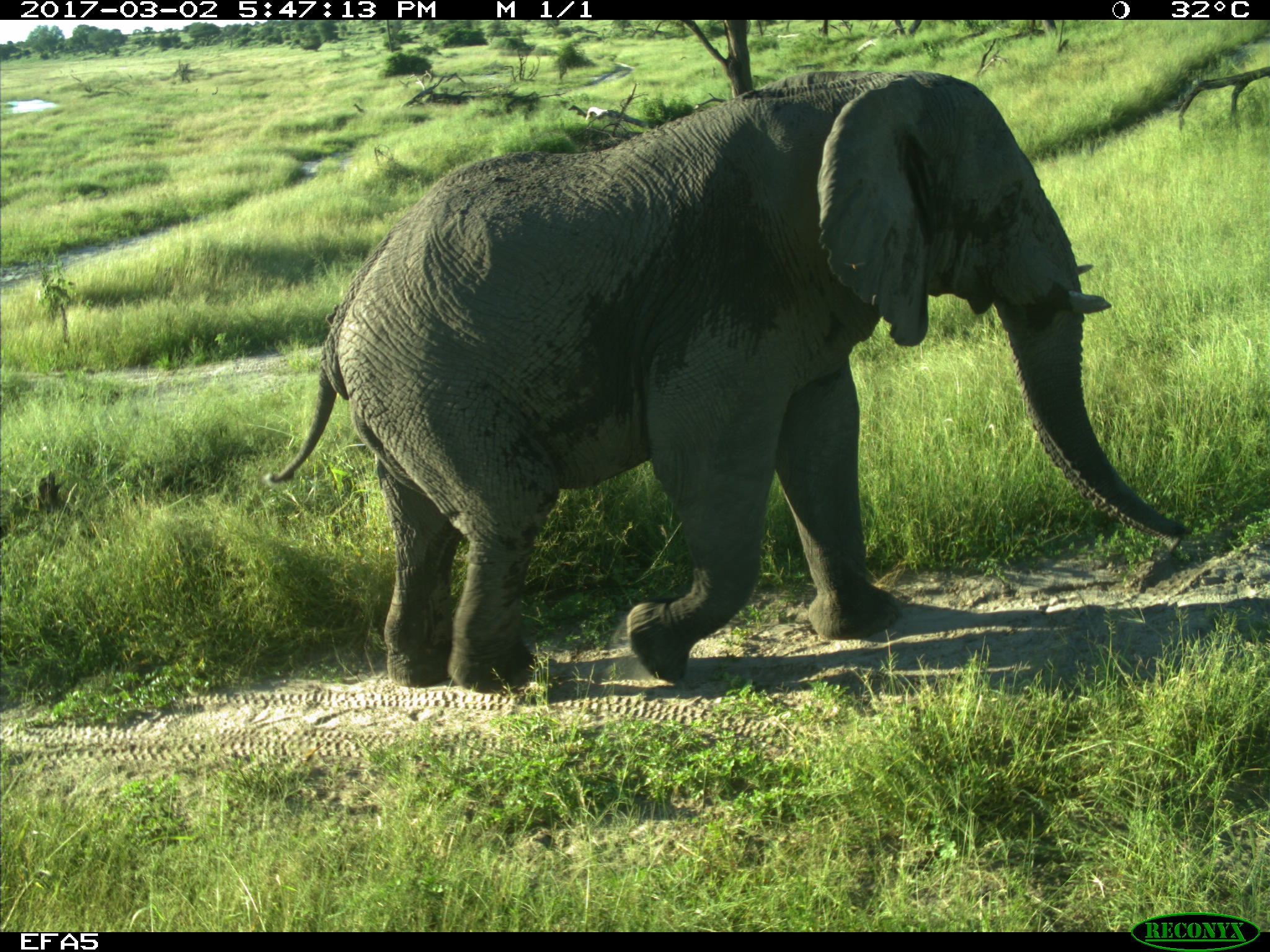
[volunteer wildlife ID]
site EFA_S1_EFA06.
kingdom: Animalia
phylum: Chordata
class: Mammalia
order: Proboscidea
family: Elephantidae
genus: Loxodonta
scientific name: Loxodonta africana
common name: african bush elephant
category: elephant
Elephant (african bush elephant) (Loxodonta africana), count 1. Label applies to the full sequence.